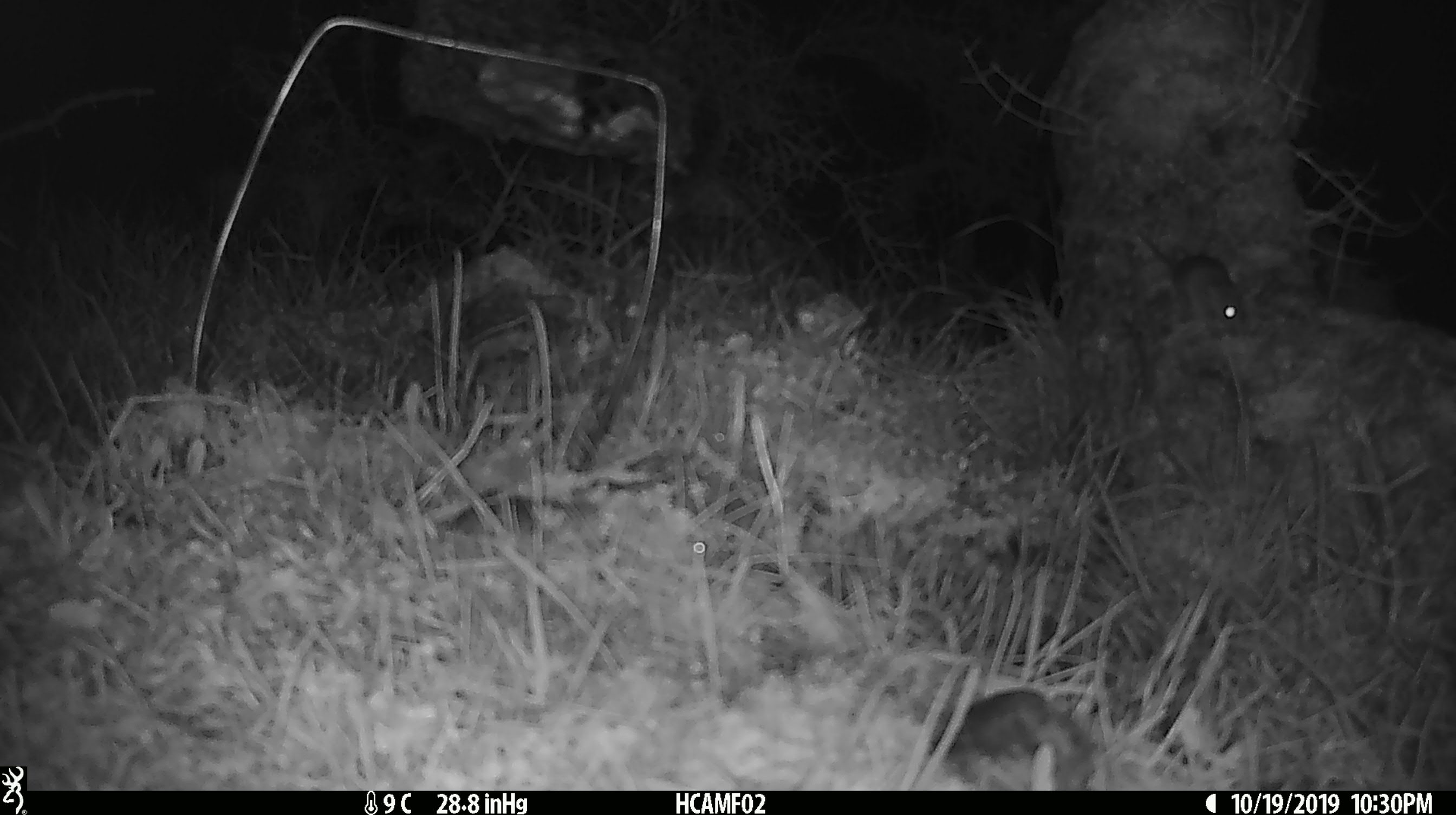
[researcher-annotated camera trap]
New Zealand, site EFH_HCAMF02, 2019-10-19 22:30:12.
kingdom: Animalia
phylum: Chordata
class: Mammalia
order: Rodentia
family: Muridae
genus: Mus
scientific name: Mus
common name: mouse